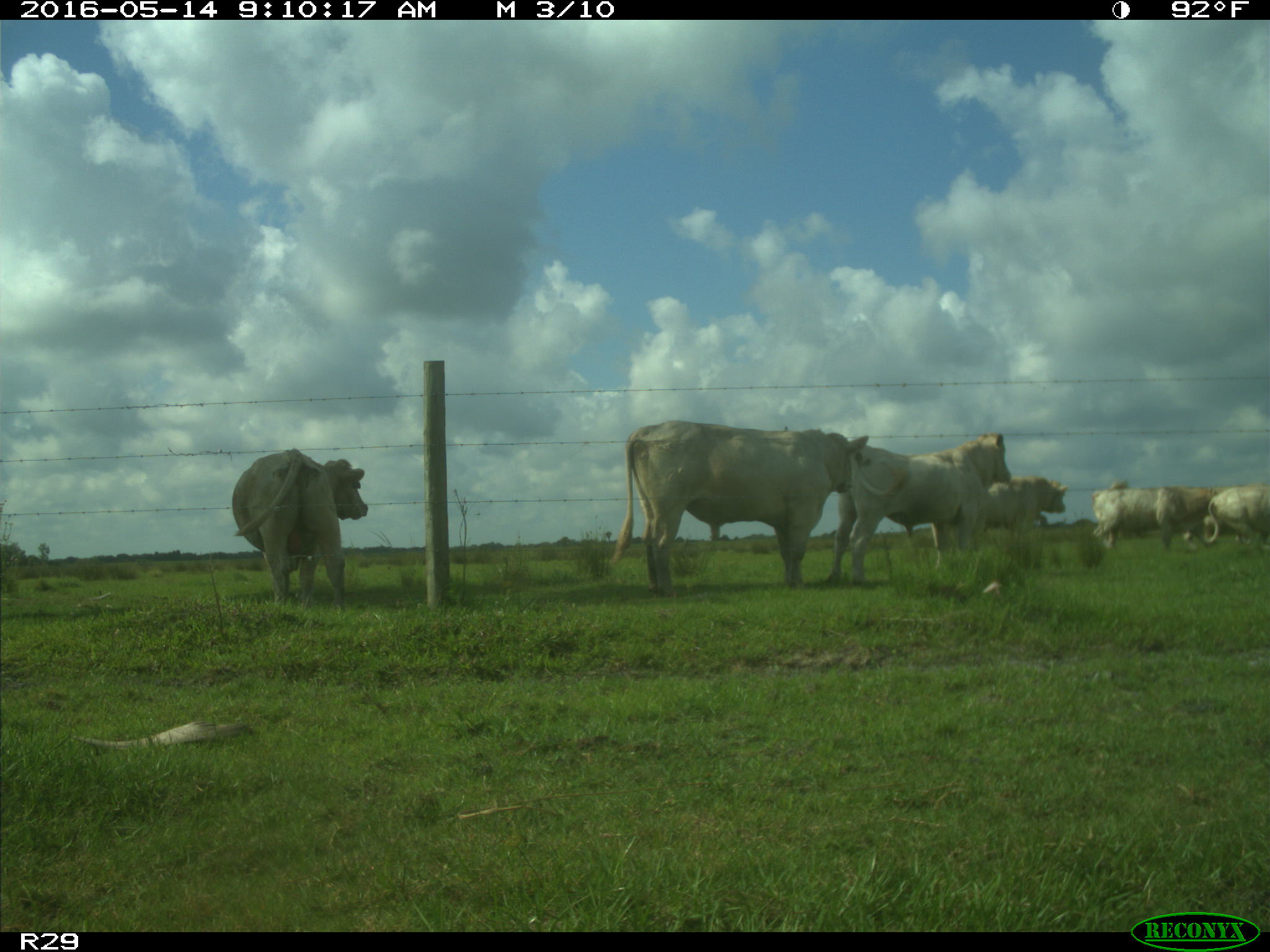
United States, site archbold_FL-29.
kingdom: Animalia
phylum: Chordata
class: Mammalia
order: Artiodactyla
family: Bovidae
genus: Bos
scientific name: Bos taurus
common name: domestic cow